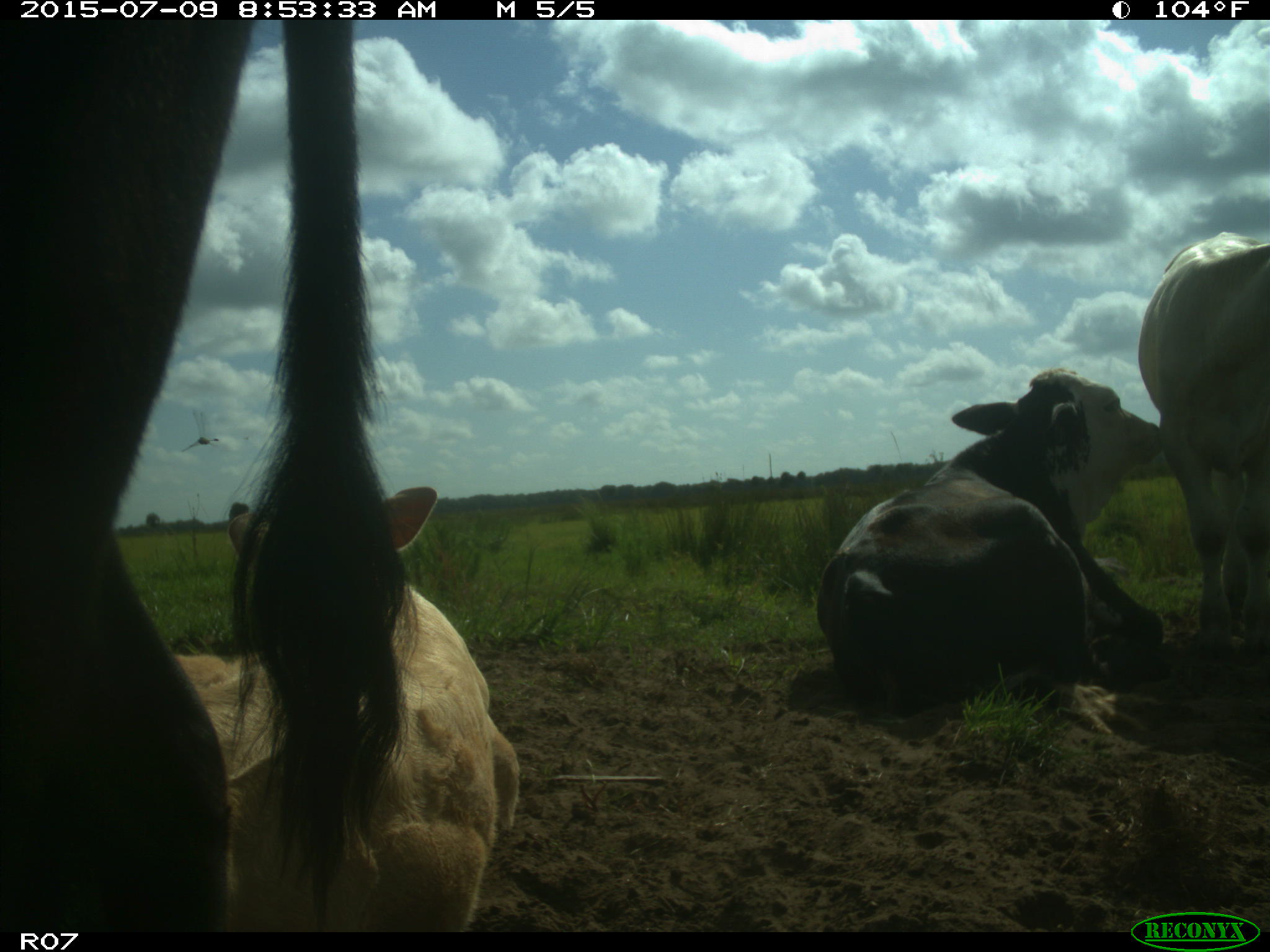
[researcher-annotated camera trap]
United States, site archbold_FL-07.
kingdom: Animalia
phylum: Chordata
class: Mammalia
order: Artiodactyla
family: Bovidae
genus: Bos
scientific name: Bos taurus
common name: domestic cow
Bos taurus (domestic cow).